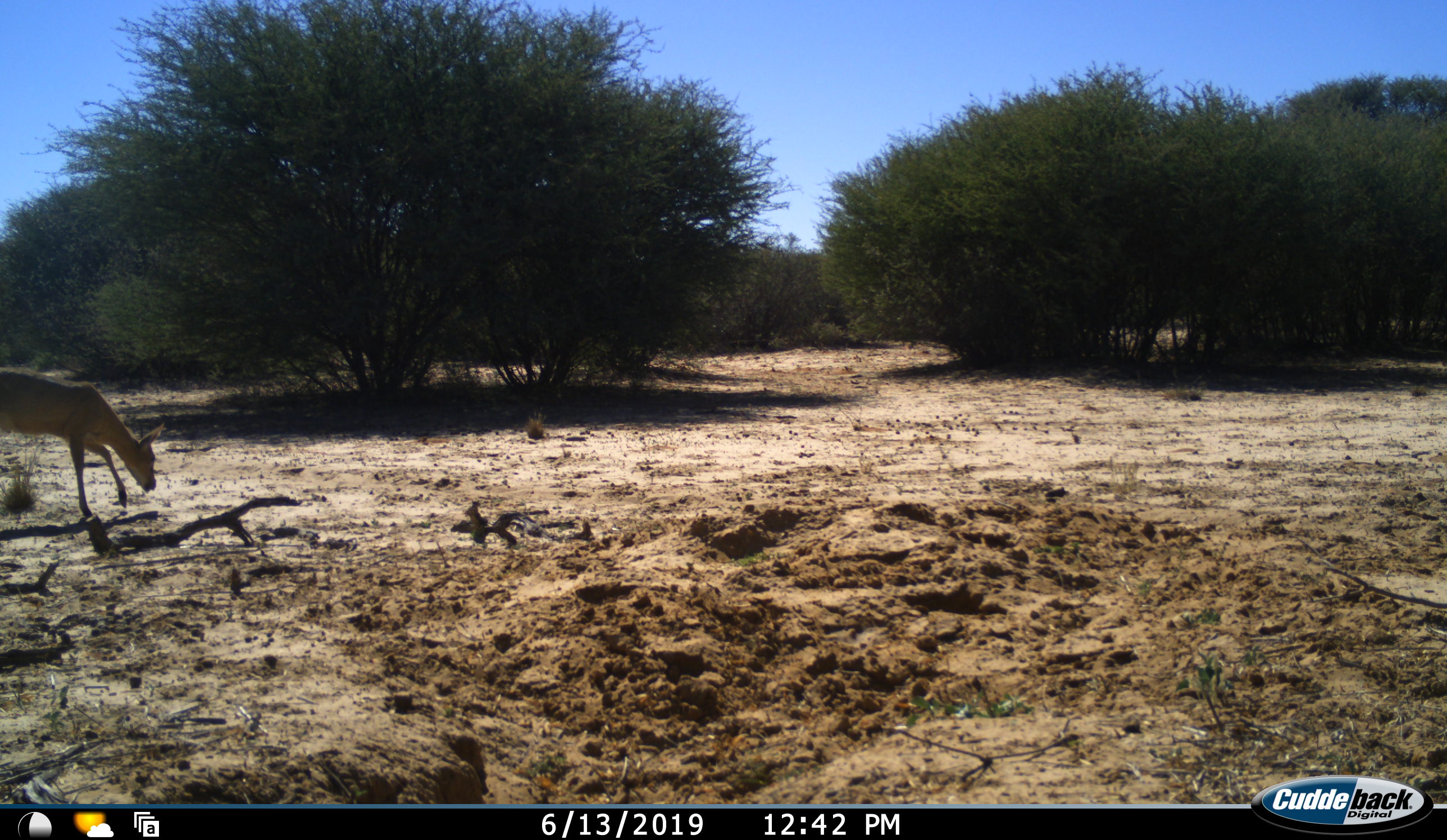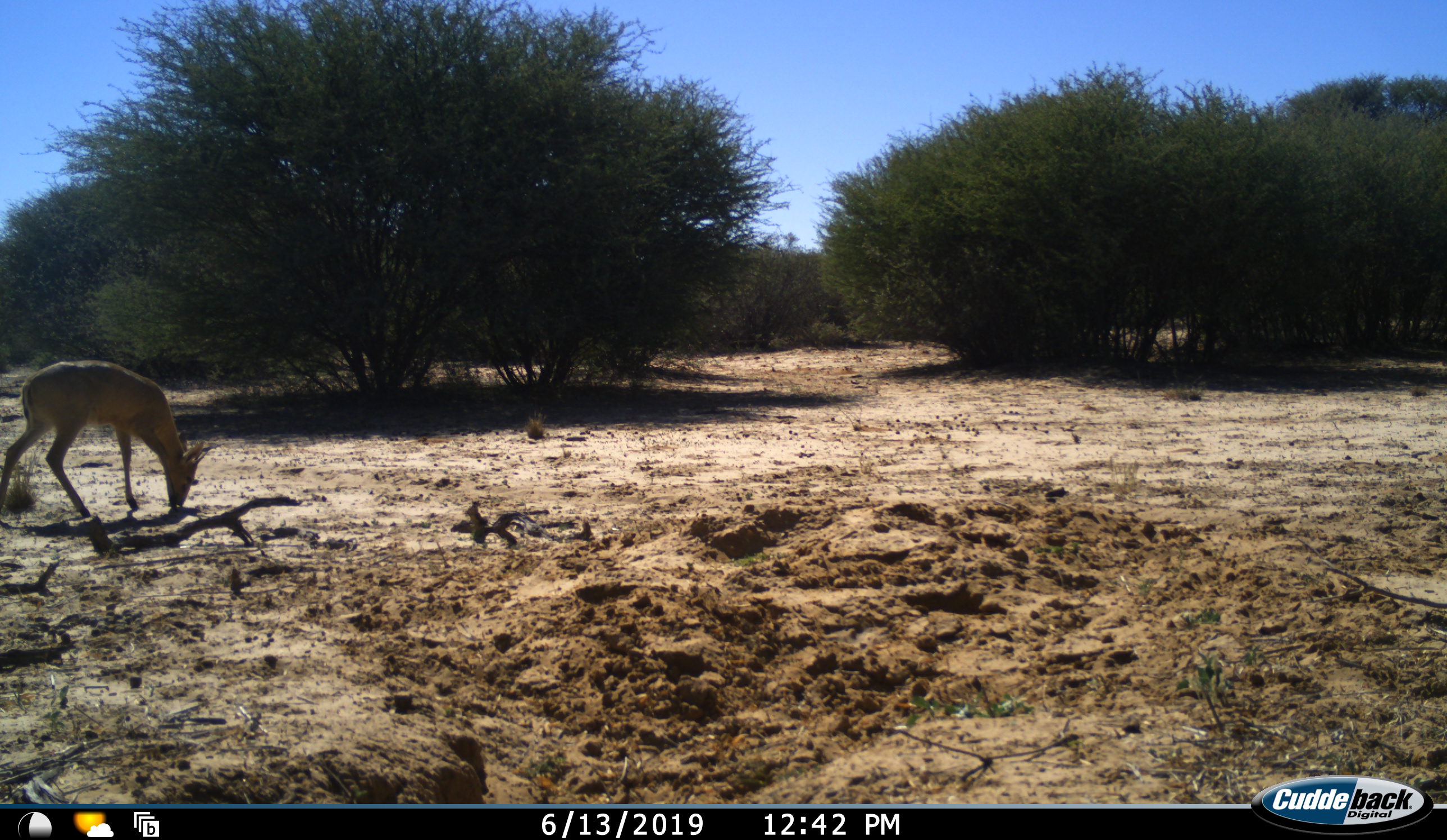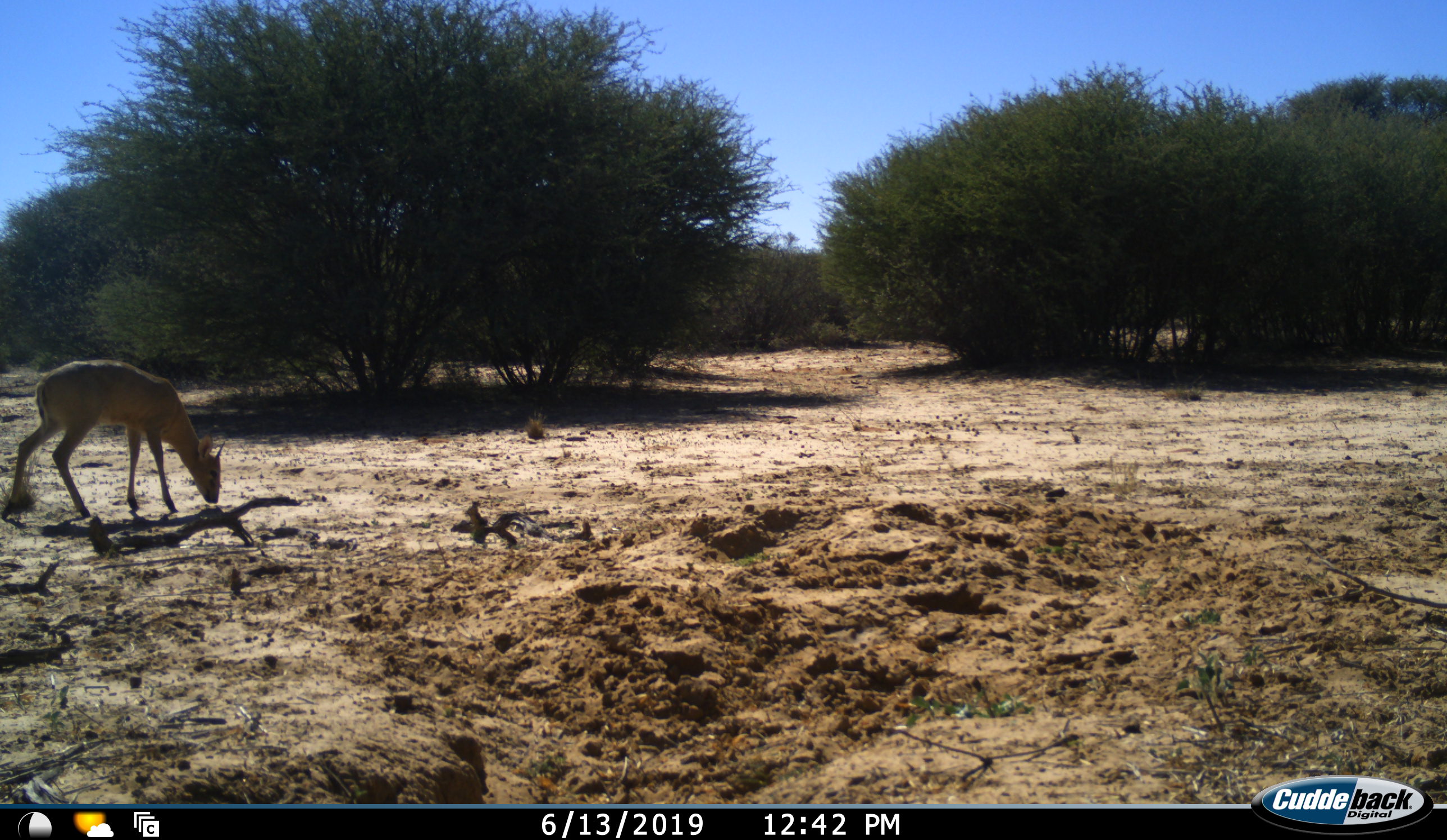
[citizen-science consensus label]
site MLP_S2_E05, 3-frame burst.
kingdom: Animalia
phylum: Chordata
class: Mammalia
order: Artiodactyla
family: Bovidae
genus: Sylvicapra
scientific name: Sylvicapra grimmia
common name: common duiker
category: duikercommongrey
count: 1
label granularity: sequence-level